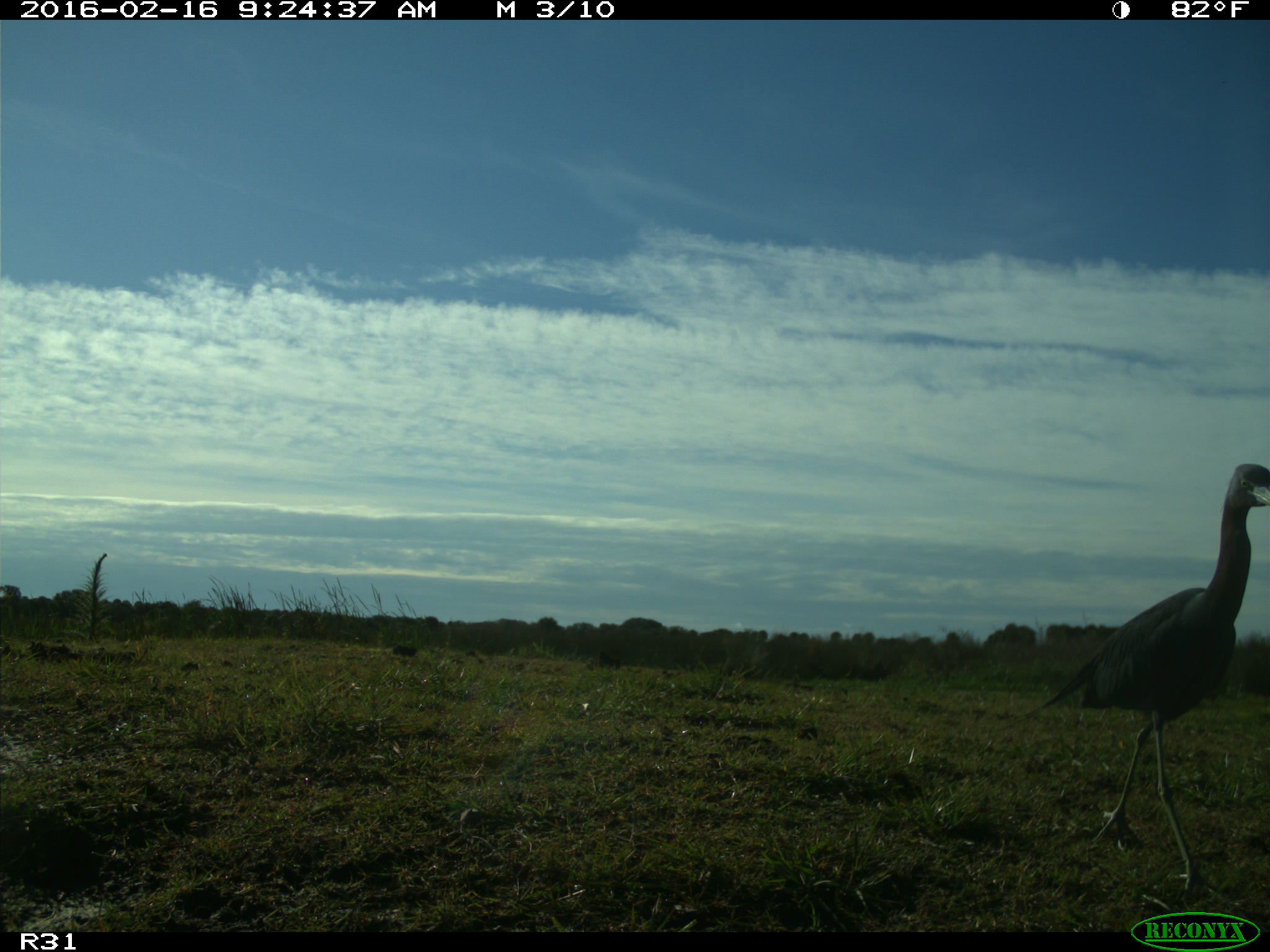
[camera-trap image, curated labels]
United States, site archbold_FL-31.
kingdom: Animalia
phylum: Chordata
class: Aves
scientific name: Aves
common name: birds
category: unidentified bird